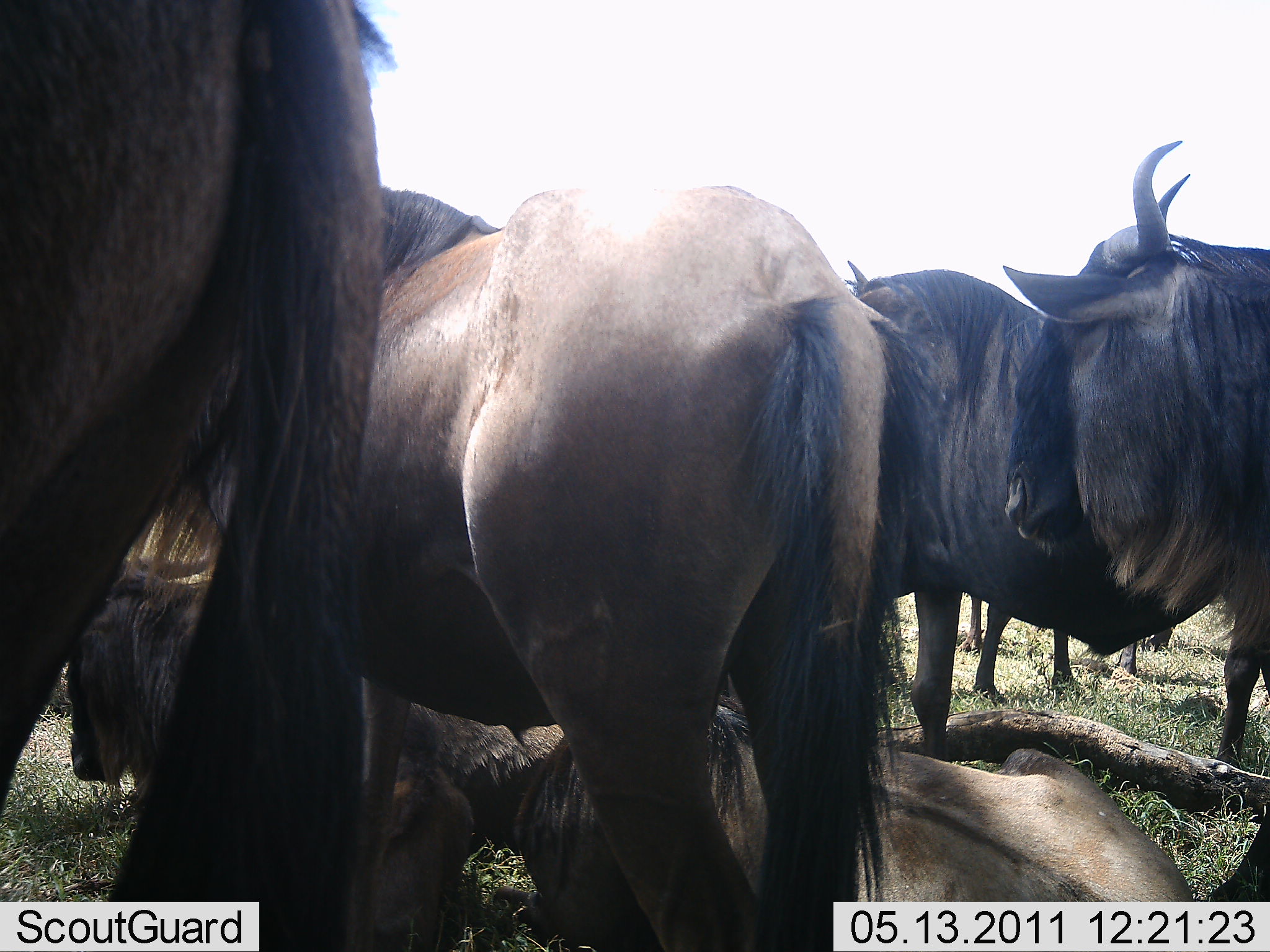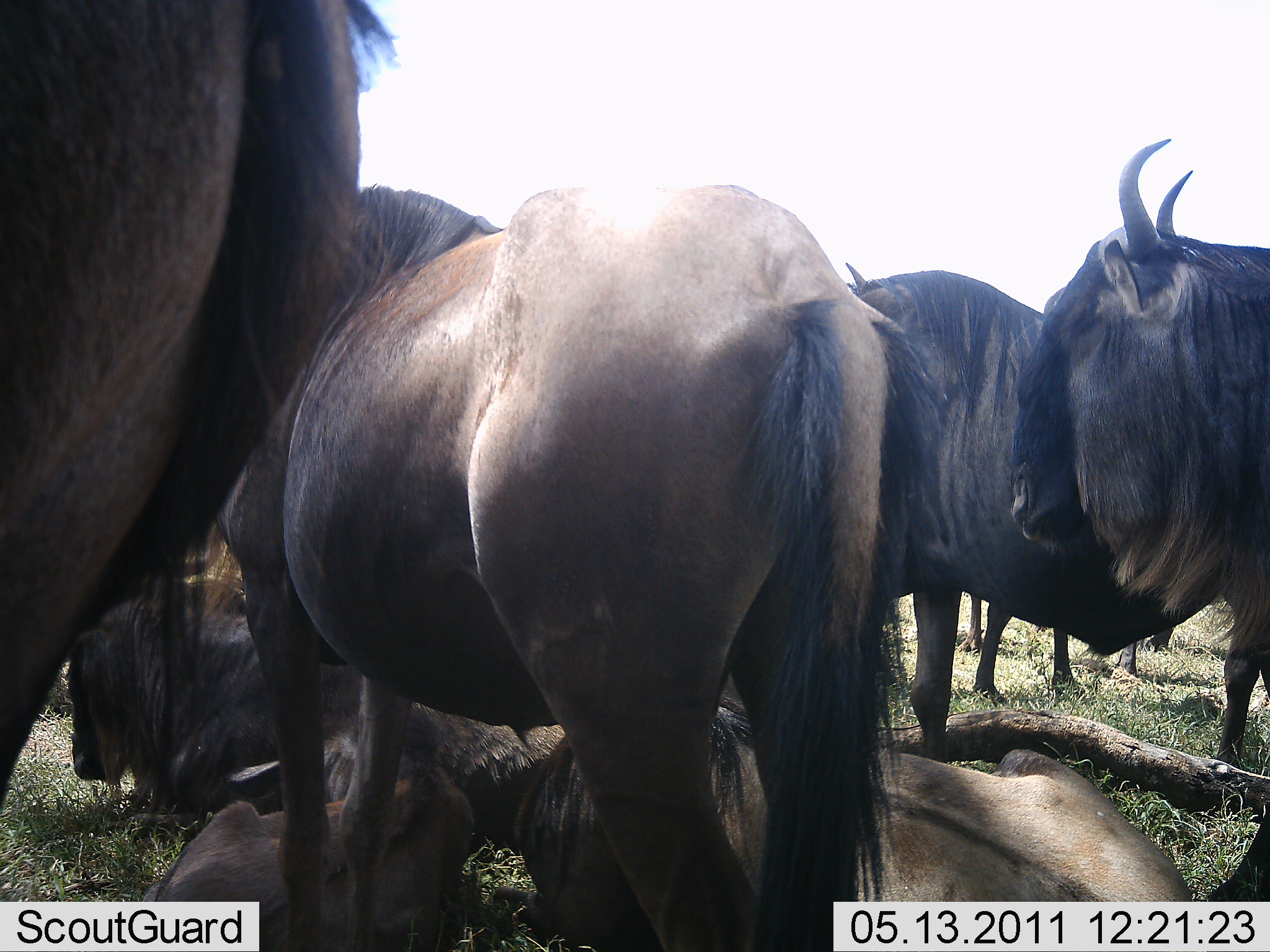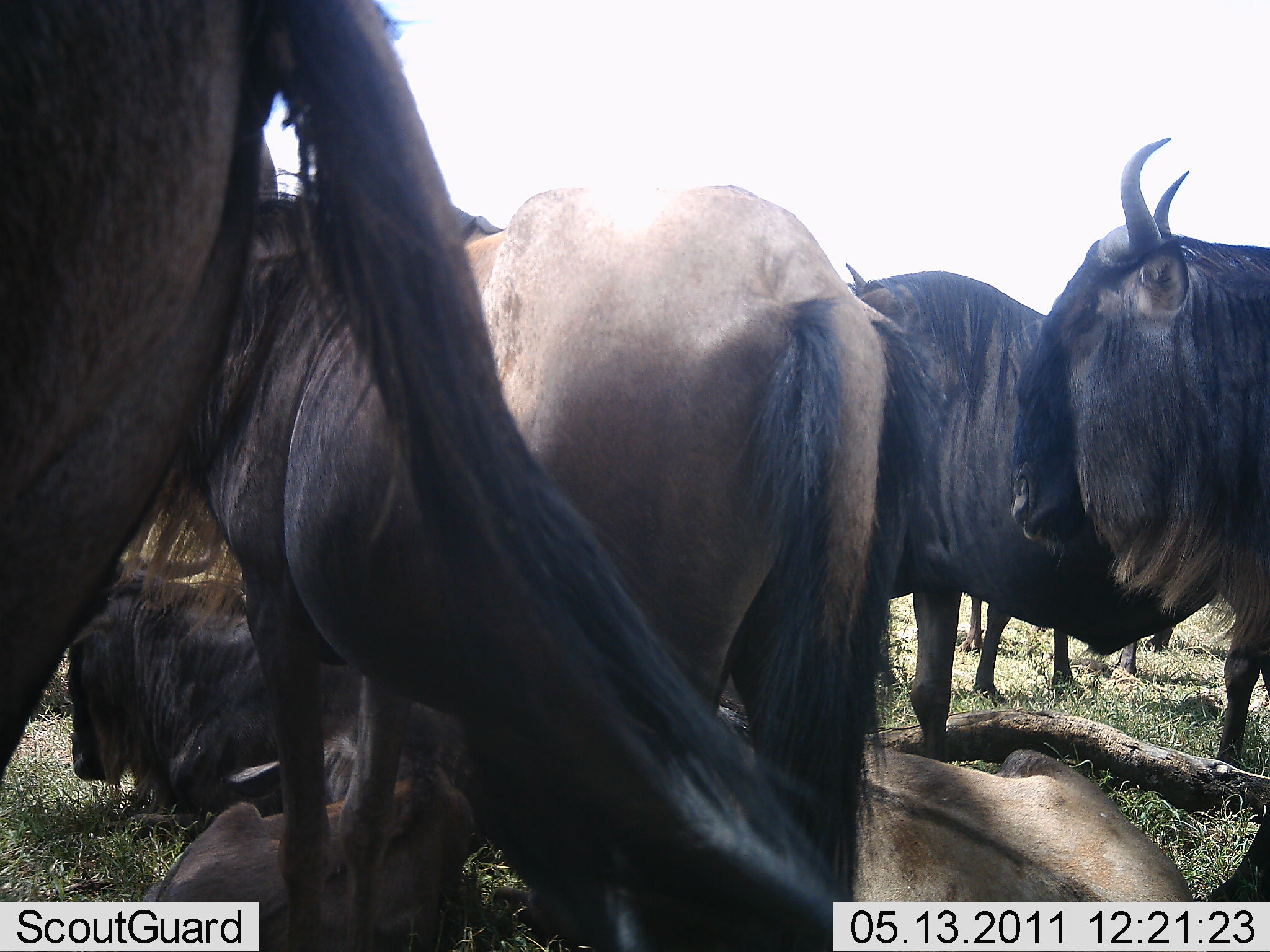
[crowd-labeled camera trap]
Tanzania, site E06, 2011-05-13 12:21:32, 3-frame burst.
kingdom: Animalia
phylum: Chordata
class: Mammalia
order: Artiodactyla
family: Bovidae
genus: Connochaetes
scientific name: Connochaetes taurinus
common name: blue wildebeest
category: wildebeest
Wildebeest (blue wildebeest) (Connochaetes taurinus), count 6. Behavior (volunteer vote fractions): standing 91%, resting 91%, moving 0%, interacting 0%. Young present (vote fraction): 0%. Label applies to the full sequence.